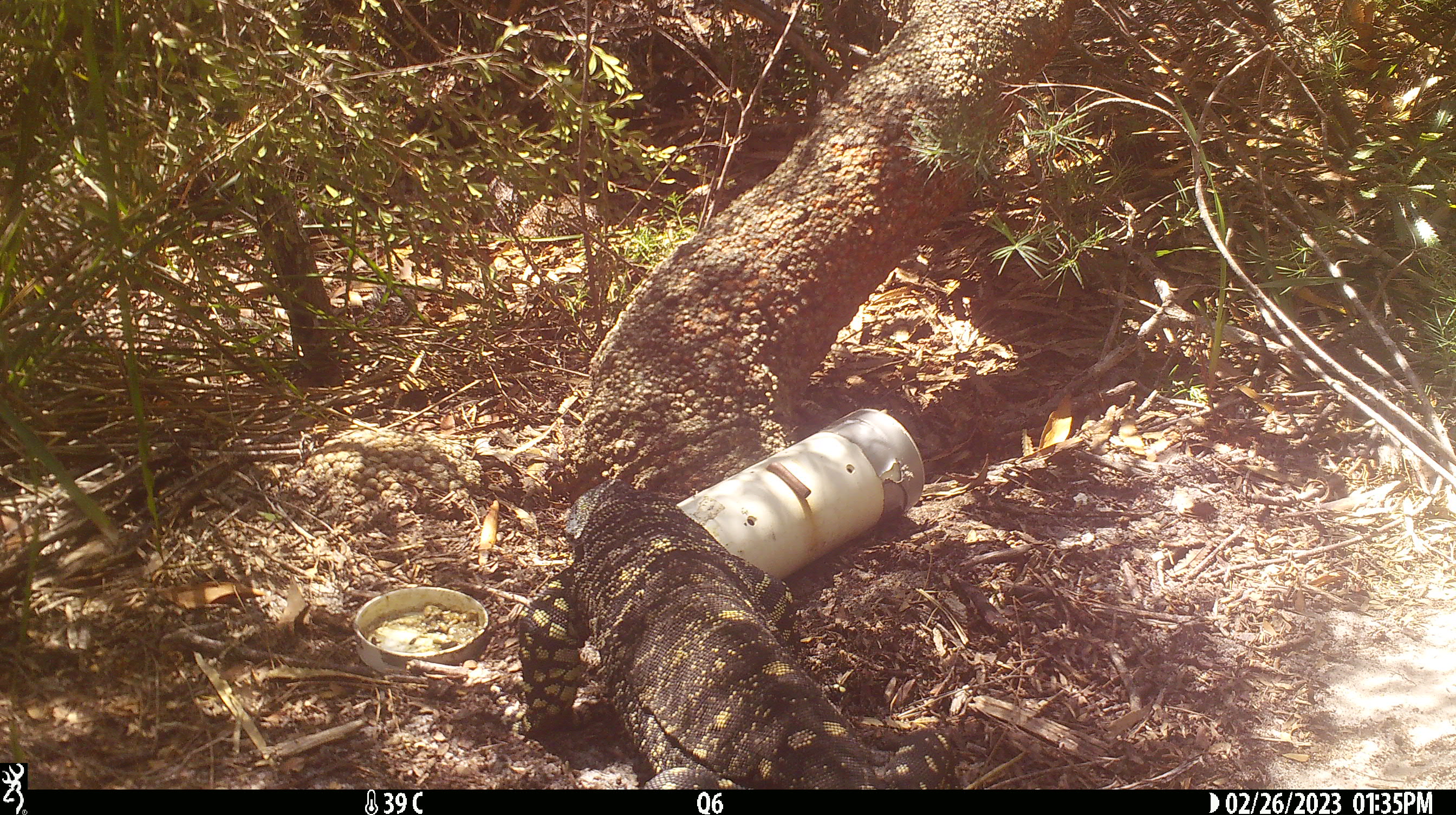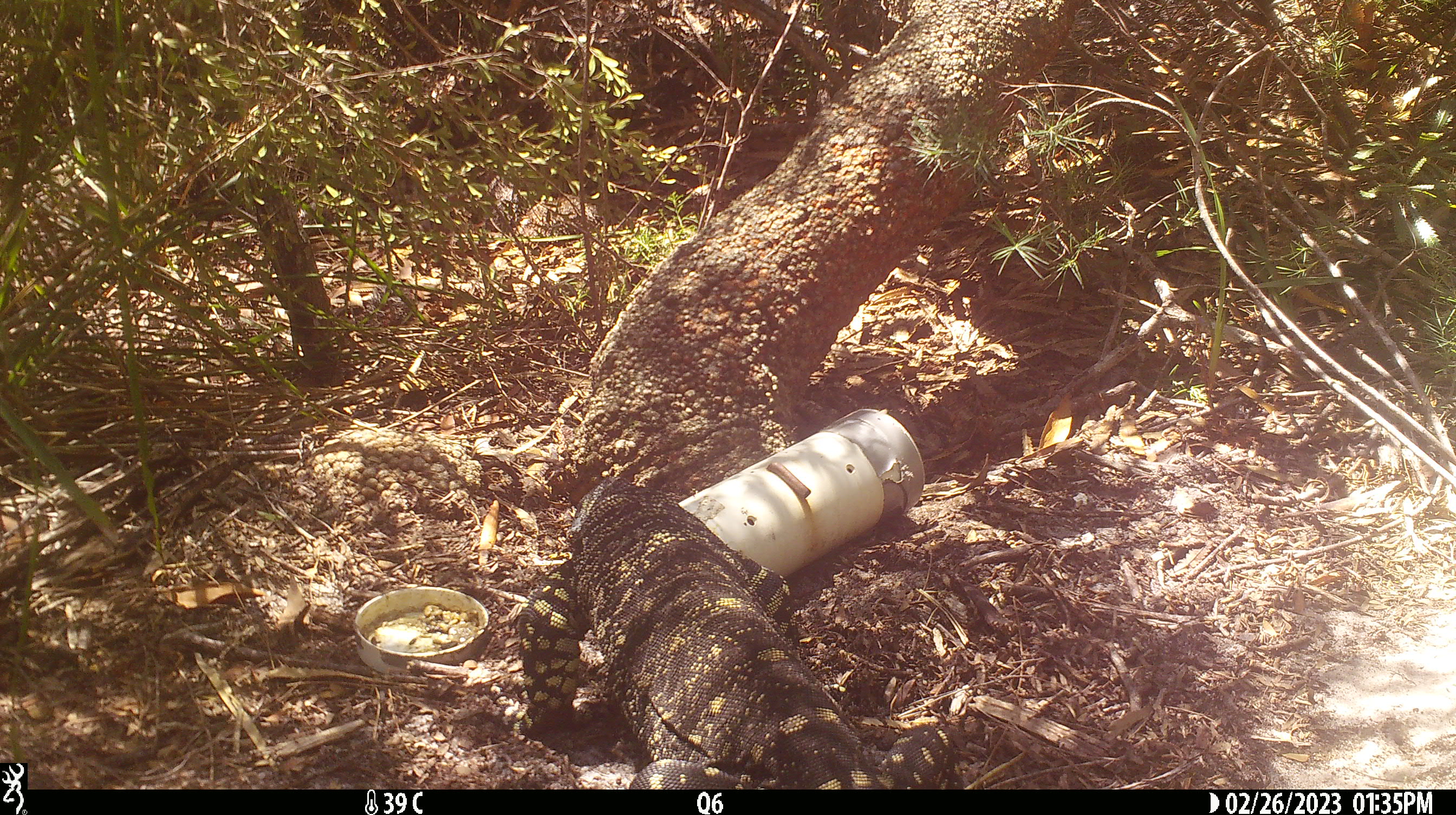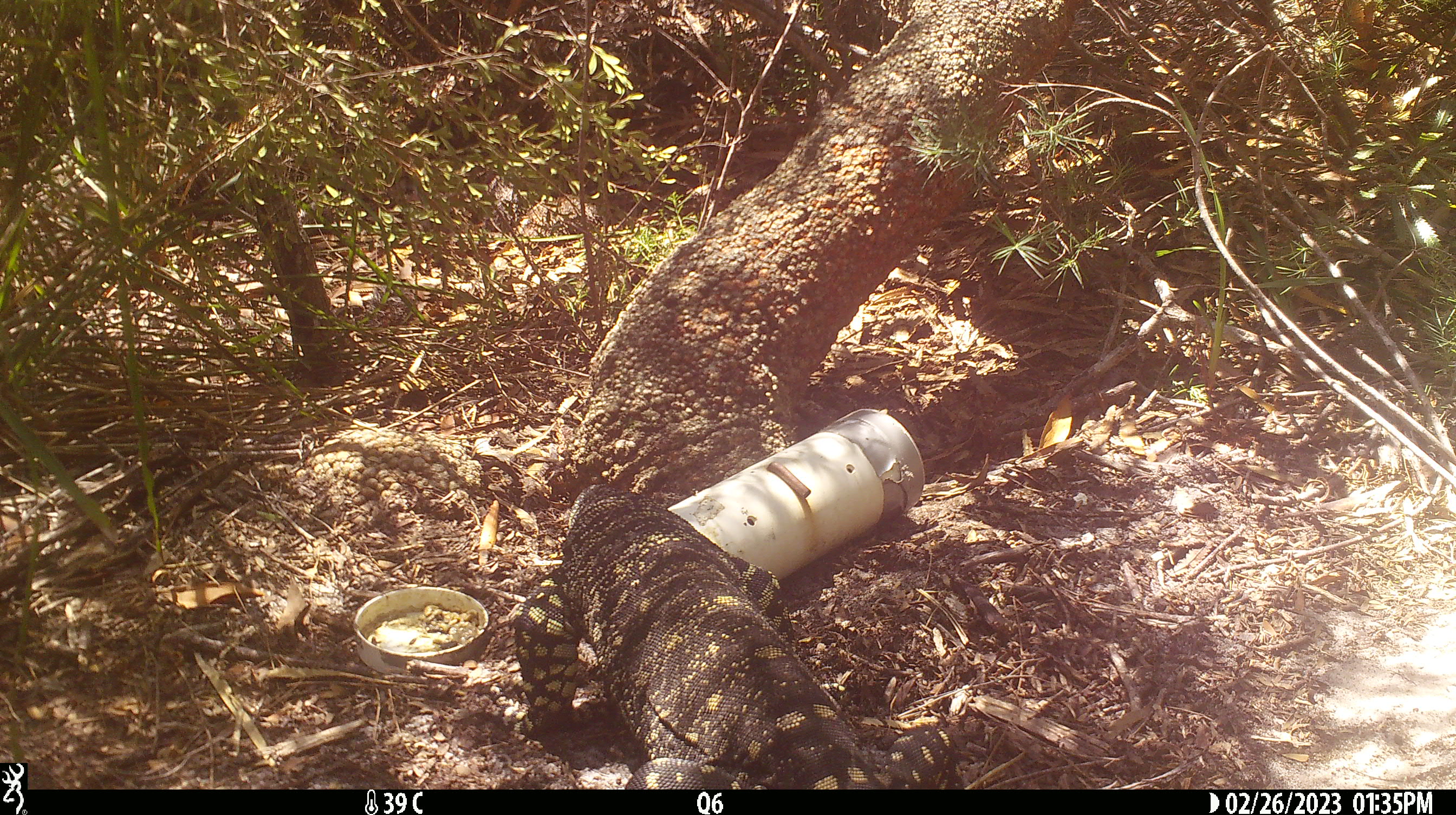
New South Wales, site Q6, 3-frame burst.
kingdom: Animalia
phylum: Chordata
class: Reptilia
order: Squamata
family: Varanidae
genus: Varanus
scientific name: Varanus varius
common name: lace monitor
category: goanna